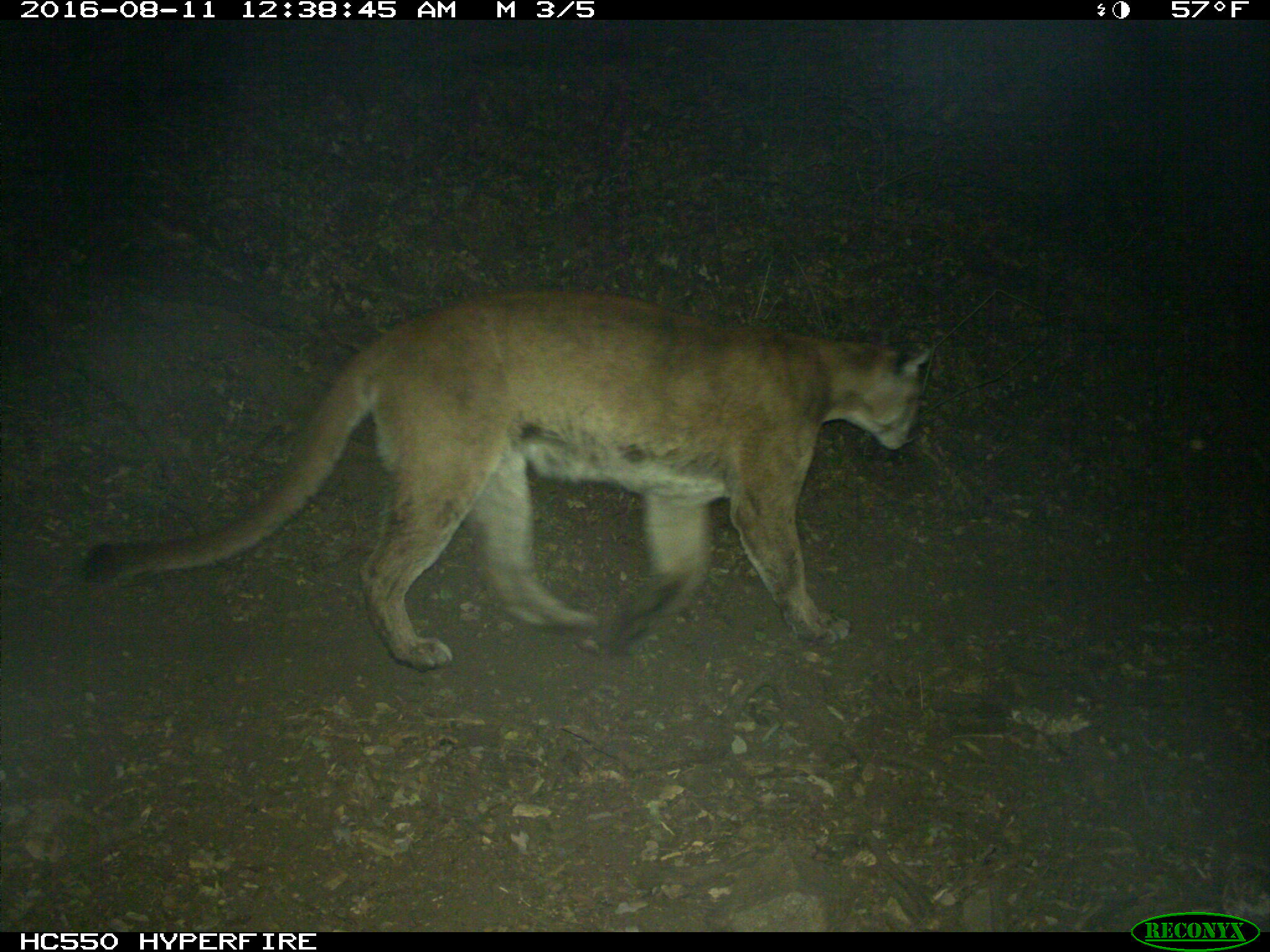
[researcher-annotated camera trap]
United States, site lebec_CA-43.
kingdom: Animalia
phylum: Chordata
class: Mammalia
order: Carnivora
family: Felidae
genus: Puma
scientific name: Puma concolor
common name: mountain lion